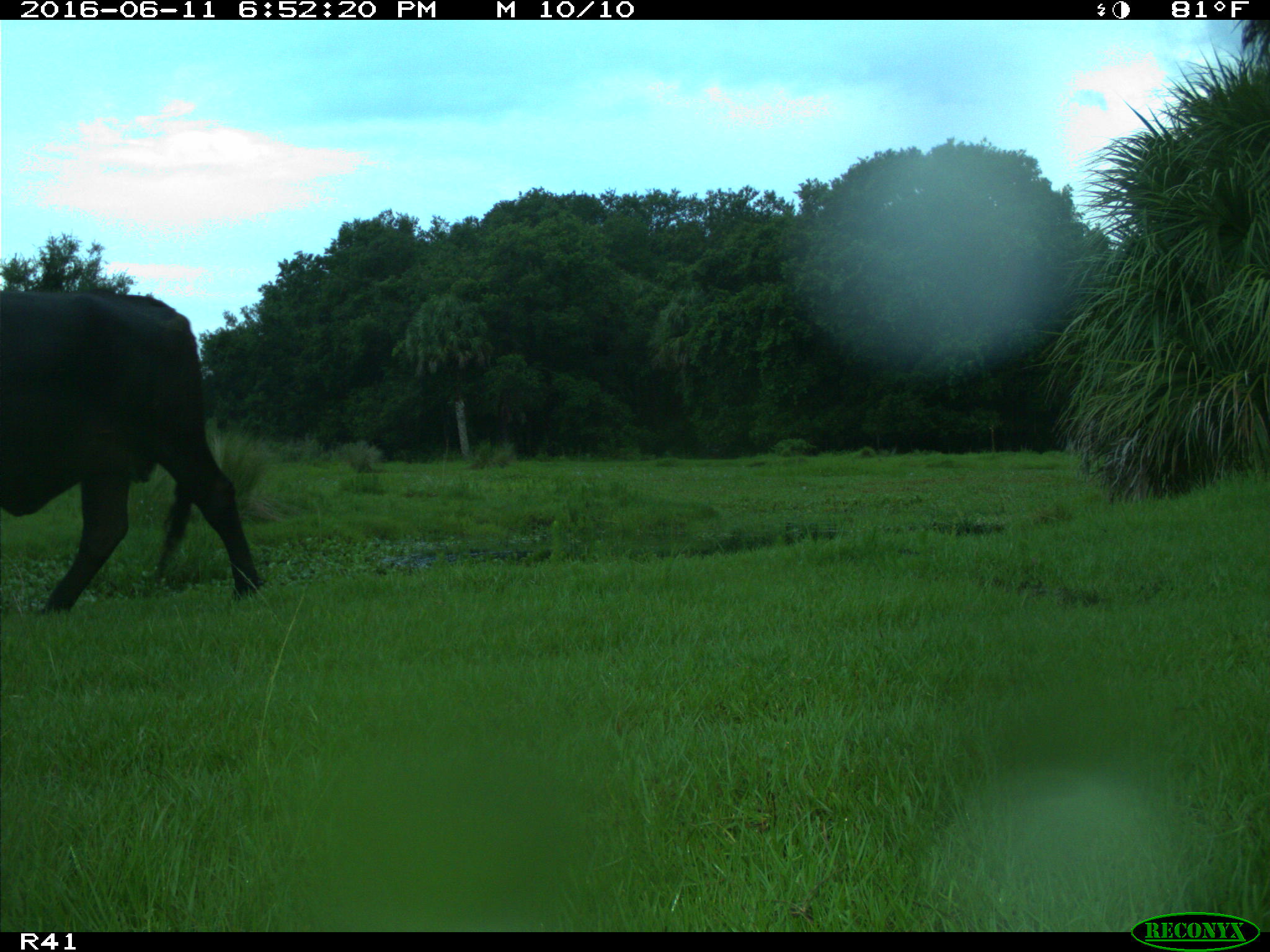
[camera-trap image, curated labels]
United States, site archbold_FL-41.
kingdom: Animalia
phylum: Chordata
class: Mammalia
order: Artiodactyla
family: Bovidae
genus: Bos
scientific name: Bos taurus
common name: domestic cow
Bos taurus (domestic cow).